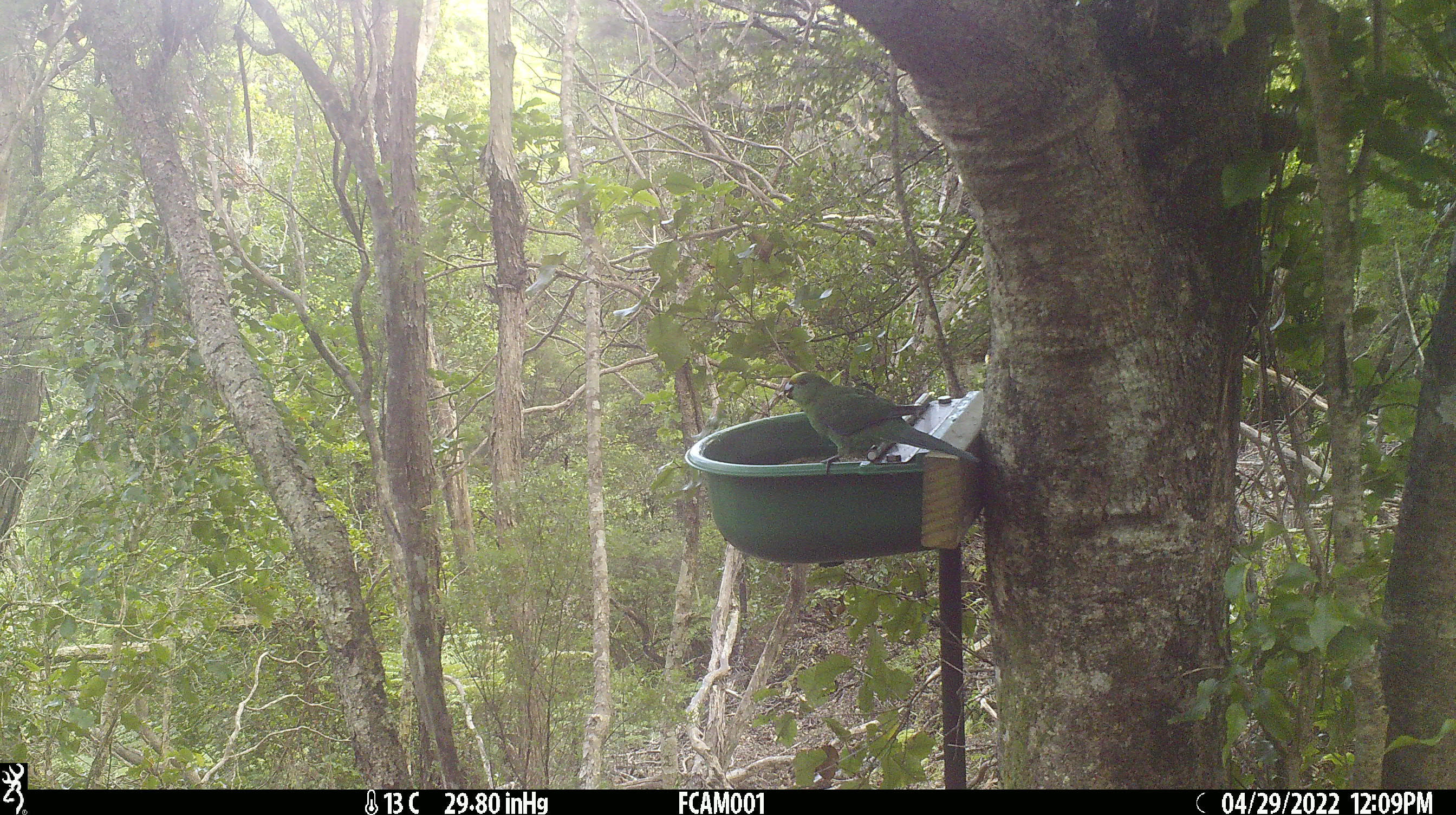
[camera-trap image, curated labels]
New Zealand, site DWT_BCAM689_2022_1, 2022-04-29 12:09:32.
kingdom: Animalia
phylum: Chordata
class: Aves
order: Psittaciformes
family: Psittaculidae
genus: Cyanoramphus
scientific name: Cyanoramphus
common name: parakeet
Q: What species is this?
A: Parakeet (Cyanoramphus).